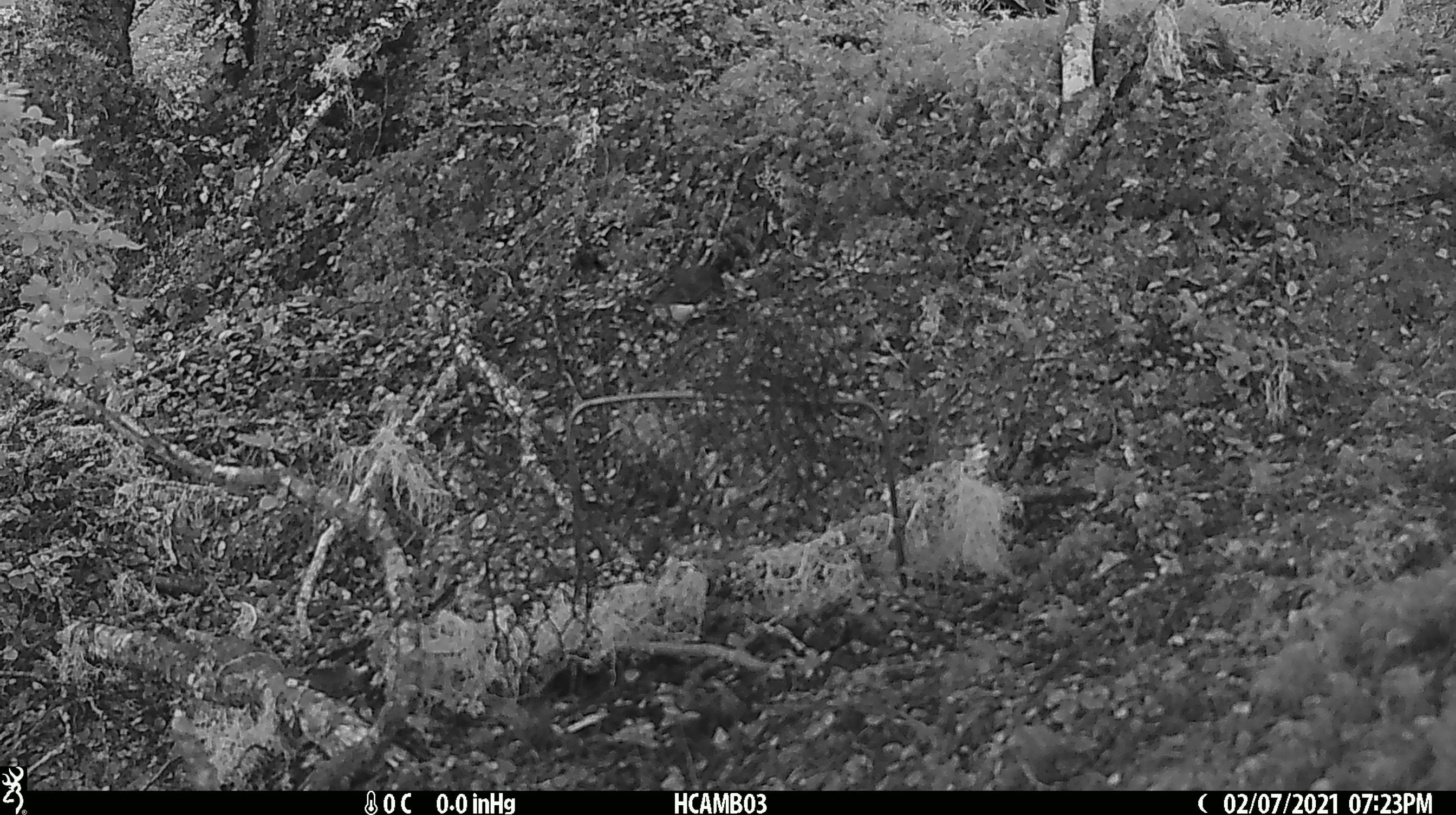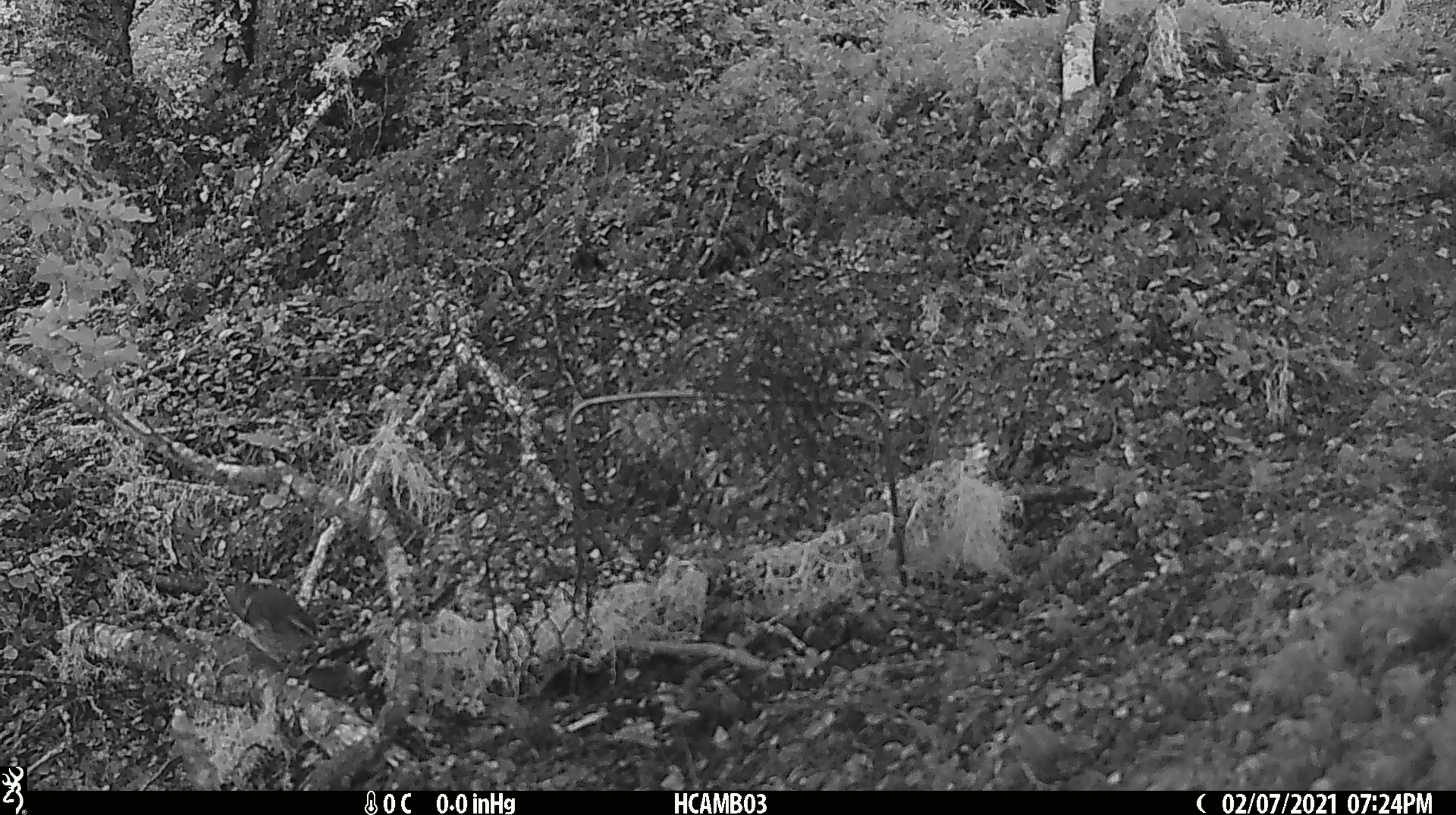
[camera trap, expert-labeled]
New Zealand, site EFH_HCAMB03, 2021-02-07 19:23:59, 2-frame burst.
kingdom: Animalia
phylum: Chordata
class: Aves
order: Passeriformes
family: Acanthisittidae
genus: Acanthisitta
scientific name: Acanthisitta chloris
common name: rifleman